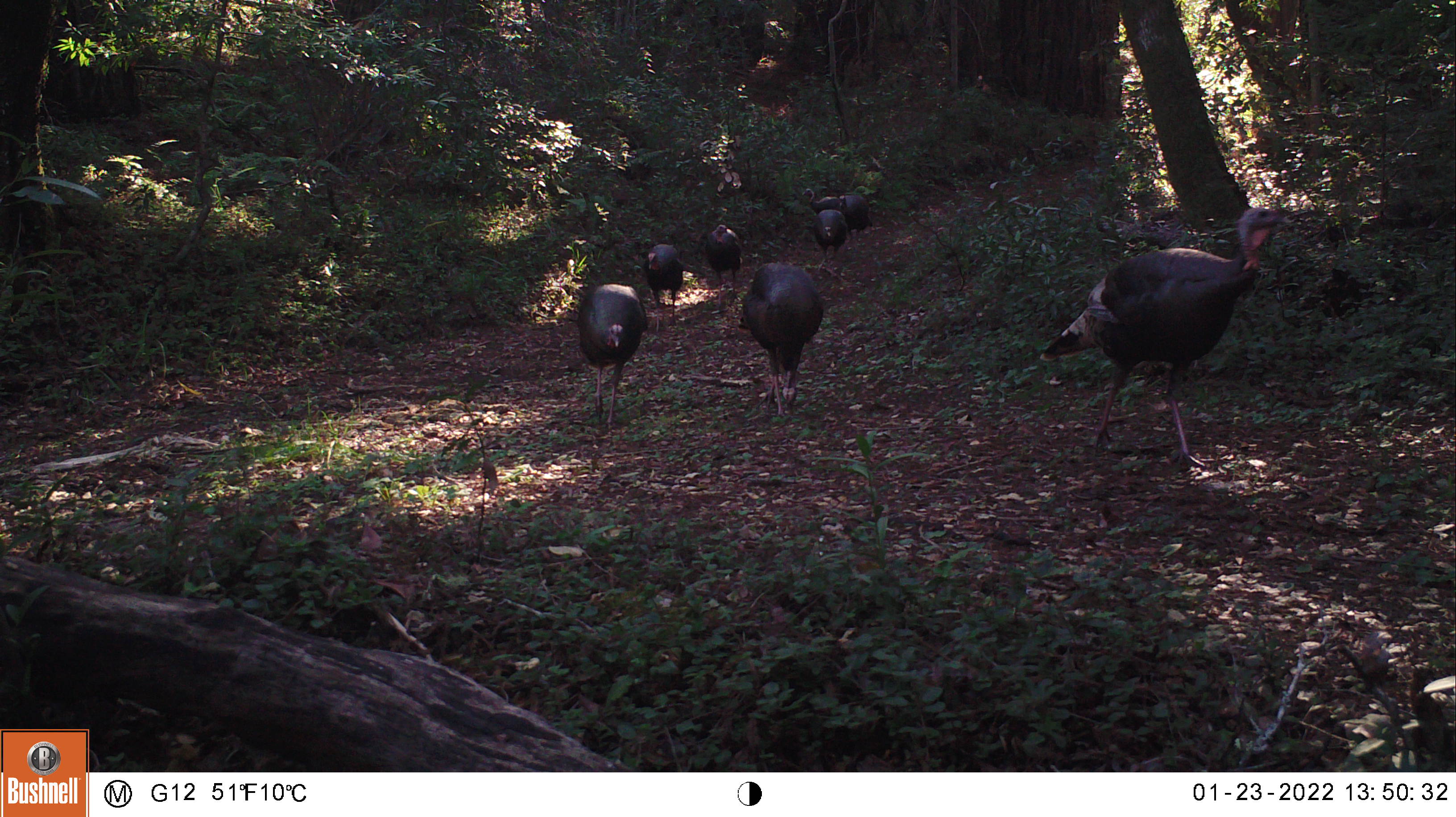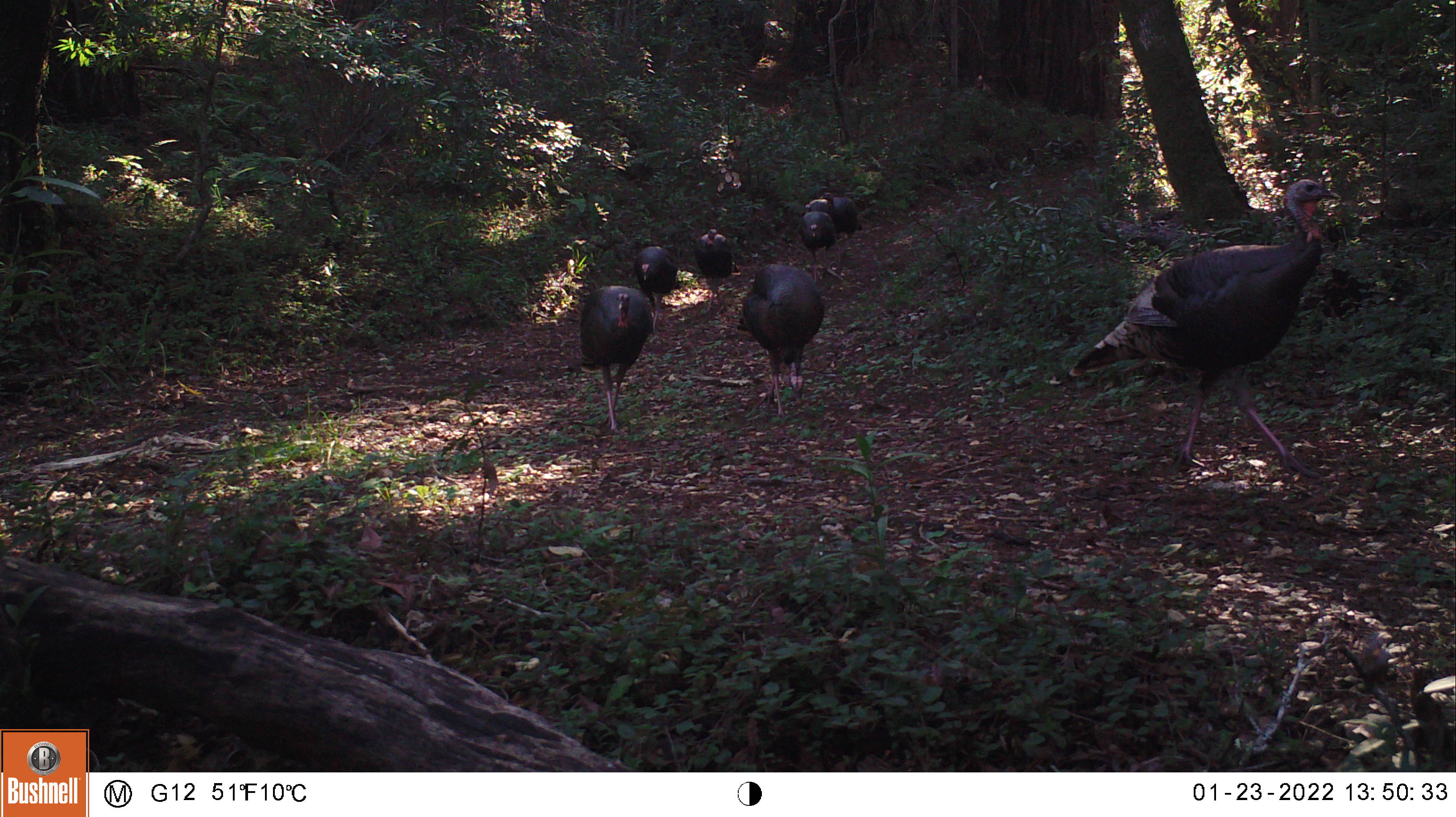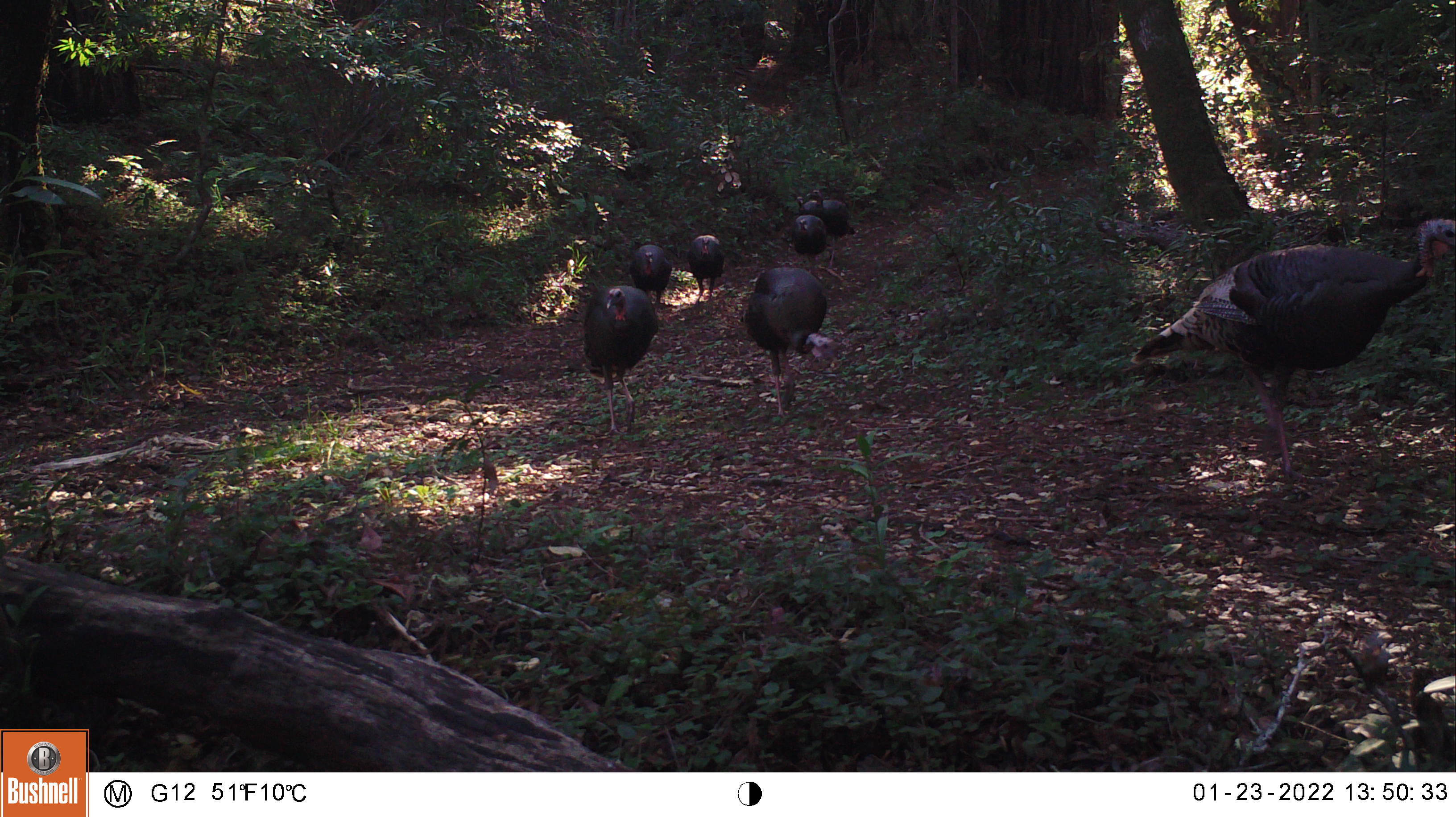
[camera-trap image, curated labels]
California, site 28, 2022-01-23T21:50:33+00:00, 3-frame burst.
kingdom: Animalia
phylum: Chordata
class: Aves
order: Galliformes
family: Phasianidae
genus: Meleagris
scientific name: Meleagris gallopavo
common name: turkey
Turkey (Meleagris gallopavo).